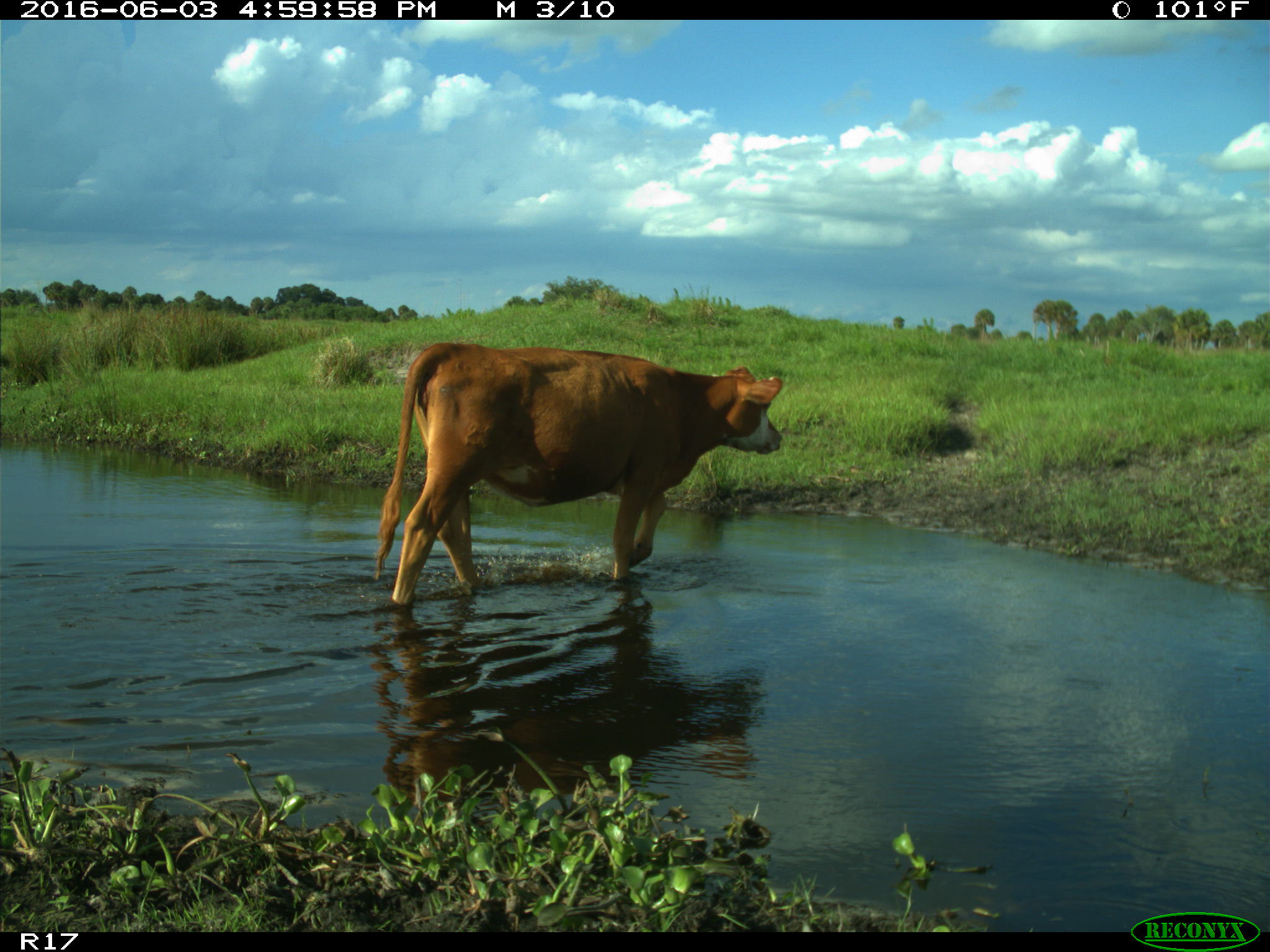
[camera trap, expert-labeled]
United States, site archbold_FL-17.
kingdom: Animalia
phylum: Chordata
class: Mammalia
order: Artiodactyla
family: Bovidae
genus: Bos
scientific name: Bos taurus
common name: domestic cow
Bos taurus (domestic cow).